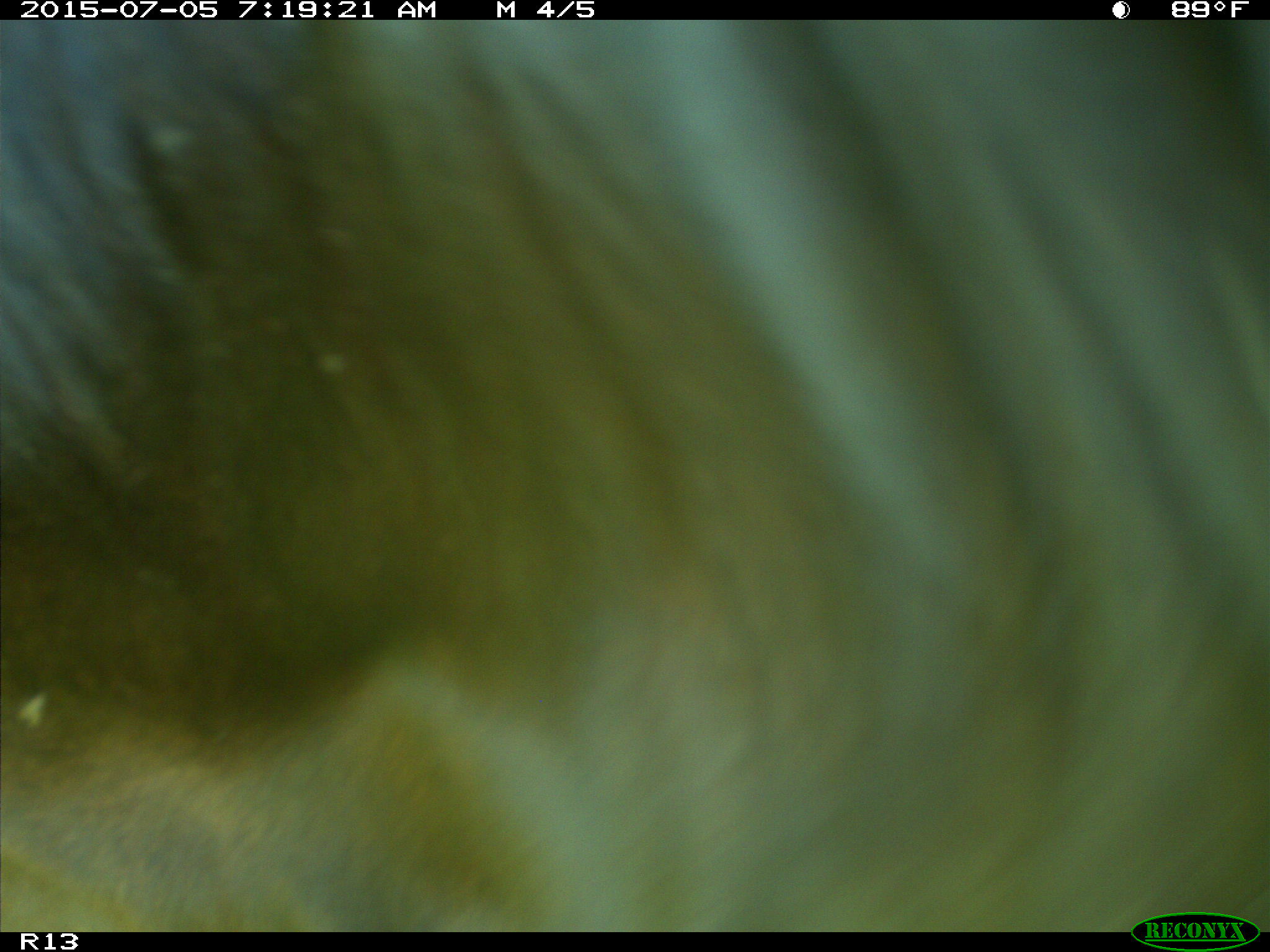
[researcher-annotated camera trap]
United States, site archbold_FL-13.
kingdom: Animalia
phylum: Chordata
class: Mammalia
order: Artiodactyla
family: Bovidae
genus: Bos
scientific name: Bos taurus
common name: domestic cow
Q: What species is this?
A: Bos taurus (domestic cow).